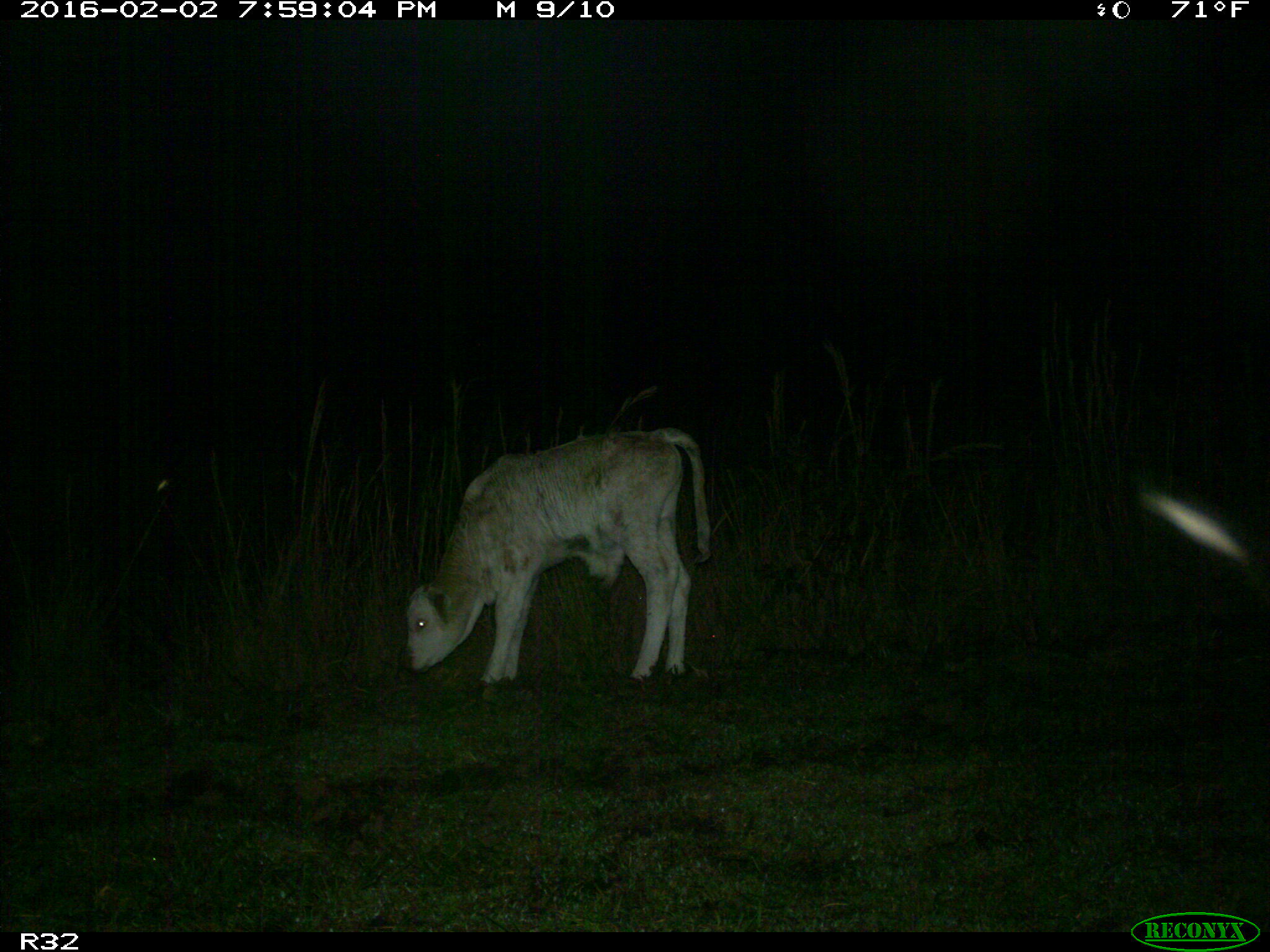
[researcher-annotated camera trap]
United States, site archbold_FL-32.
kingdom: Animalia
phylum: Chordata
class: Mammalia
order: Artiodactyla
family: Bovidae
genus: Bos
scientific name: Bos taurus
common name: domestic cow